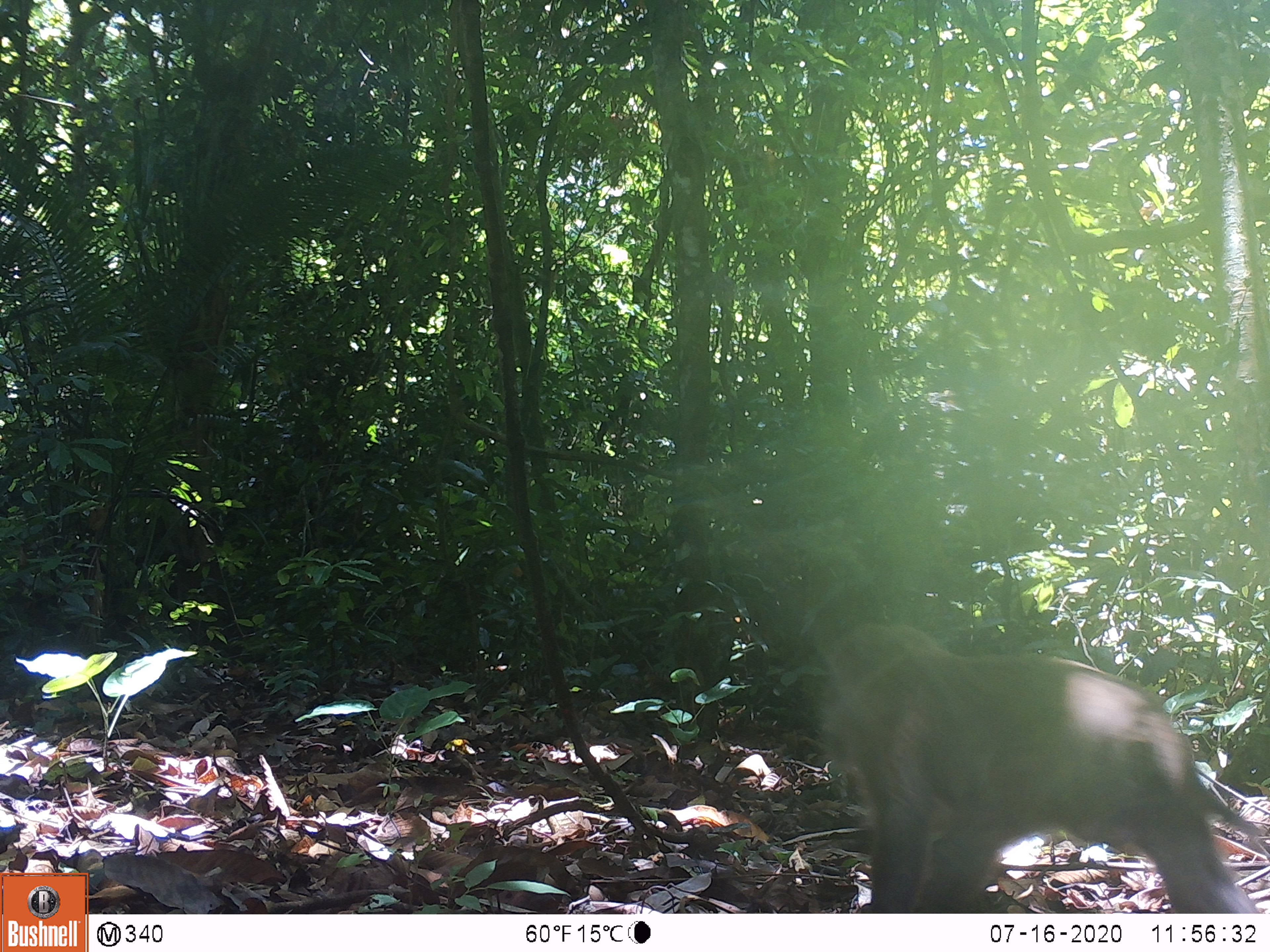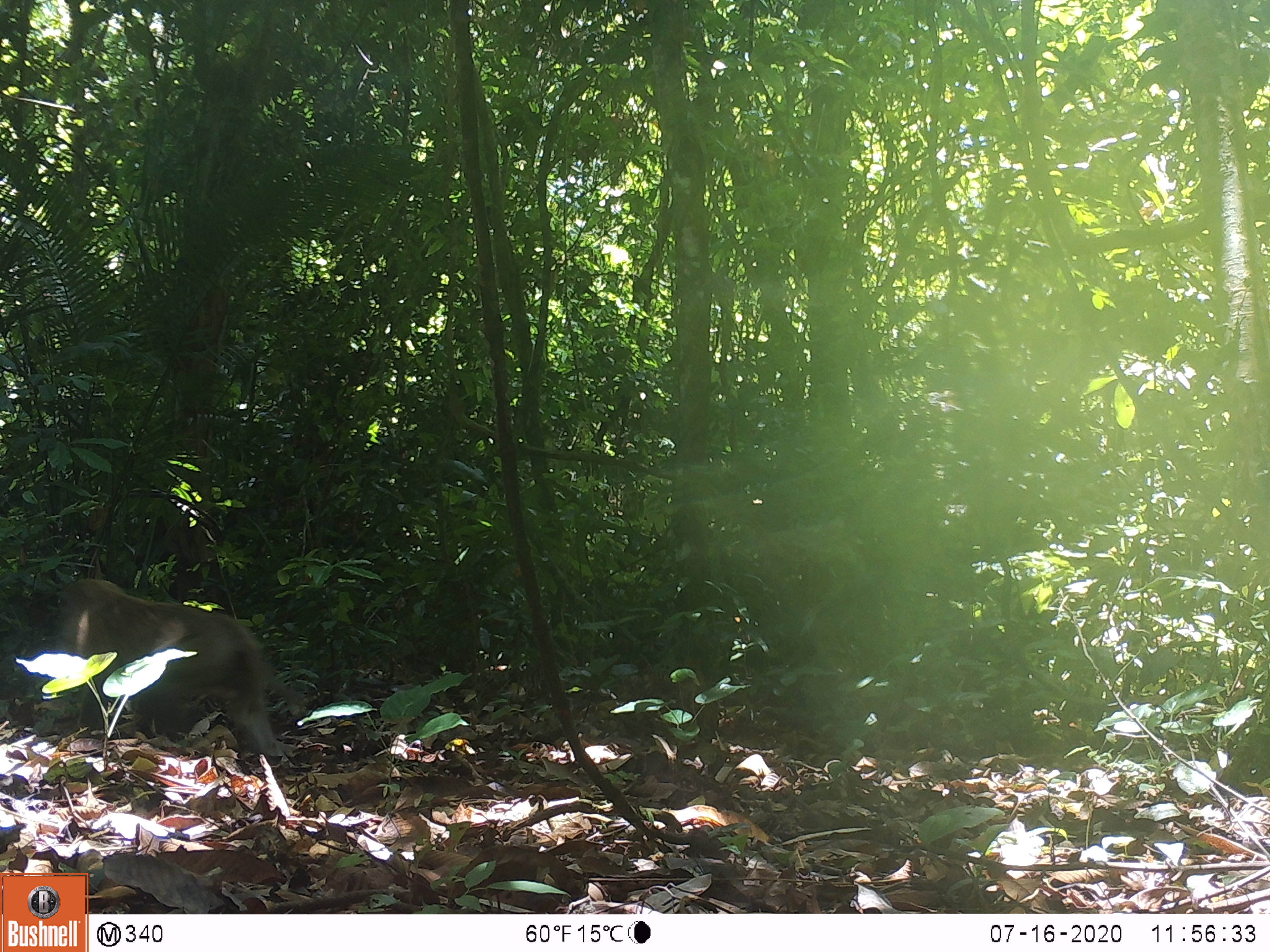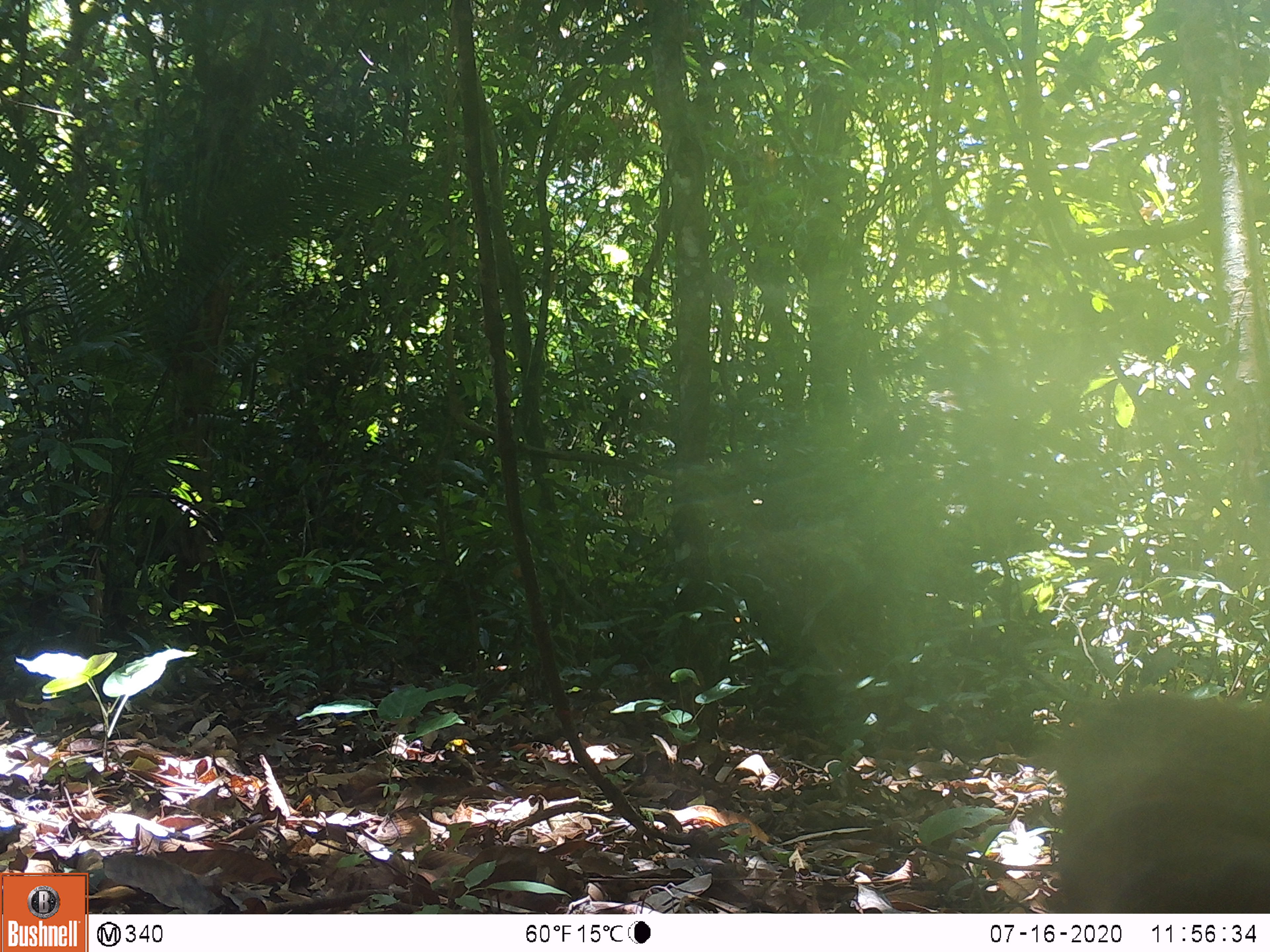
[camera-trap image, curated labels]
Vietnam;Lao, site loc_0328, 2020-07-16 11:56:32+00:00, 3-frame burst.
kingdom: Animalia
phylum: Chordata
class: Mammalia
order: Primates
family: Cercopithecidae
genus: Macaca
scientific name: Macaca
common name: macaques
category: assam or rhesus macaque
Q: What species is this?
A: Assam or rhesus macaque (macaques) (Macaca).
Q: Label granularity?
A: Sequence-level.